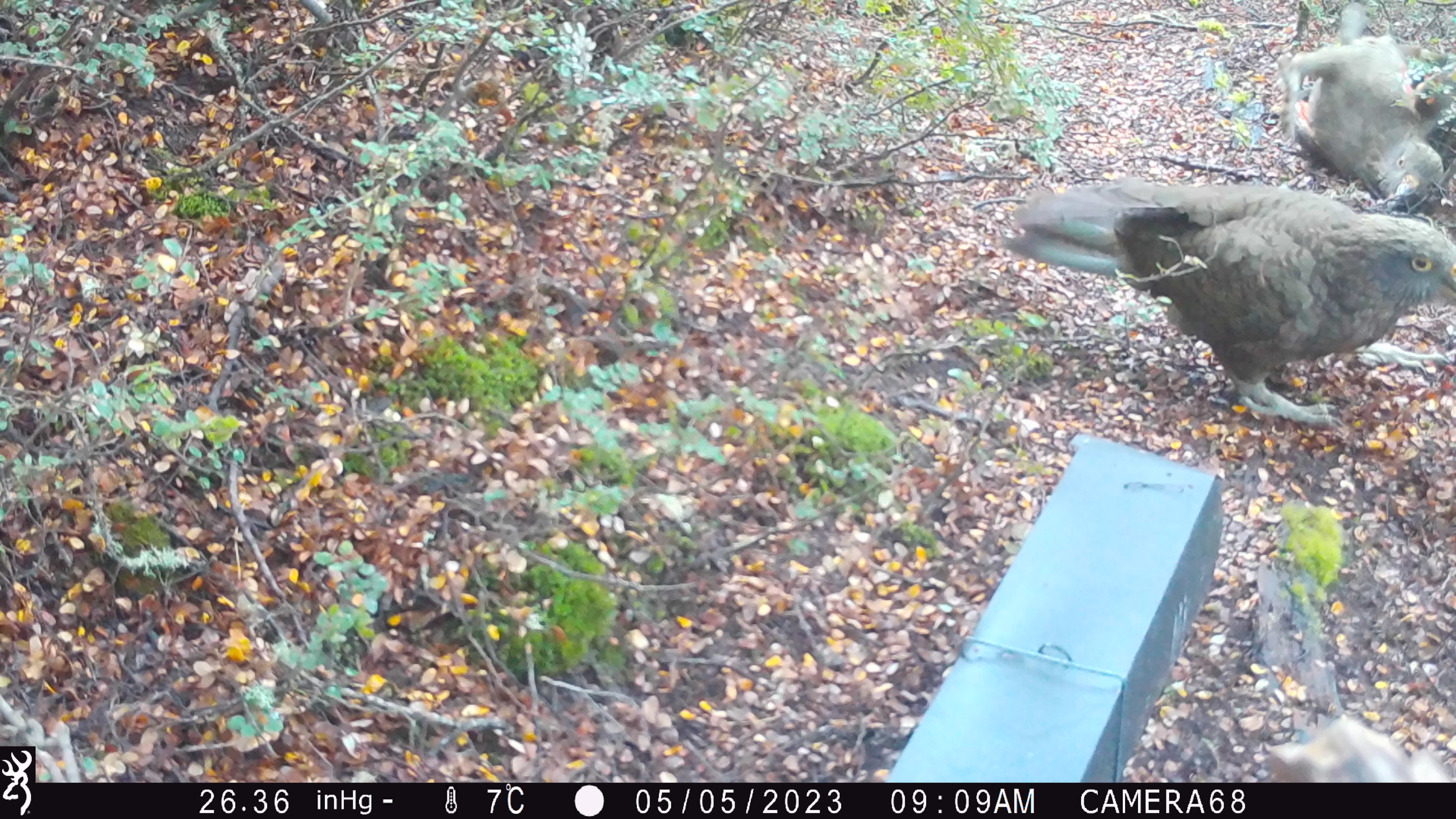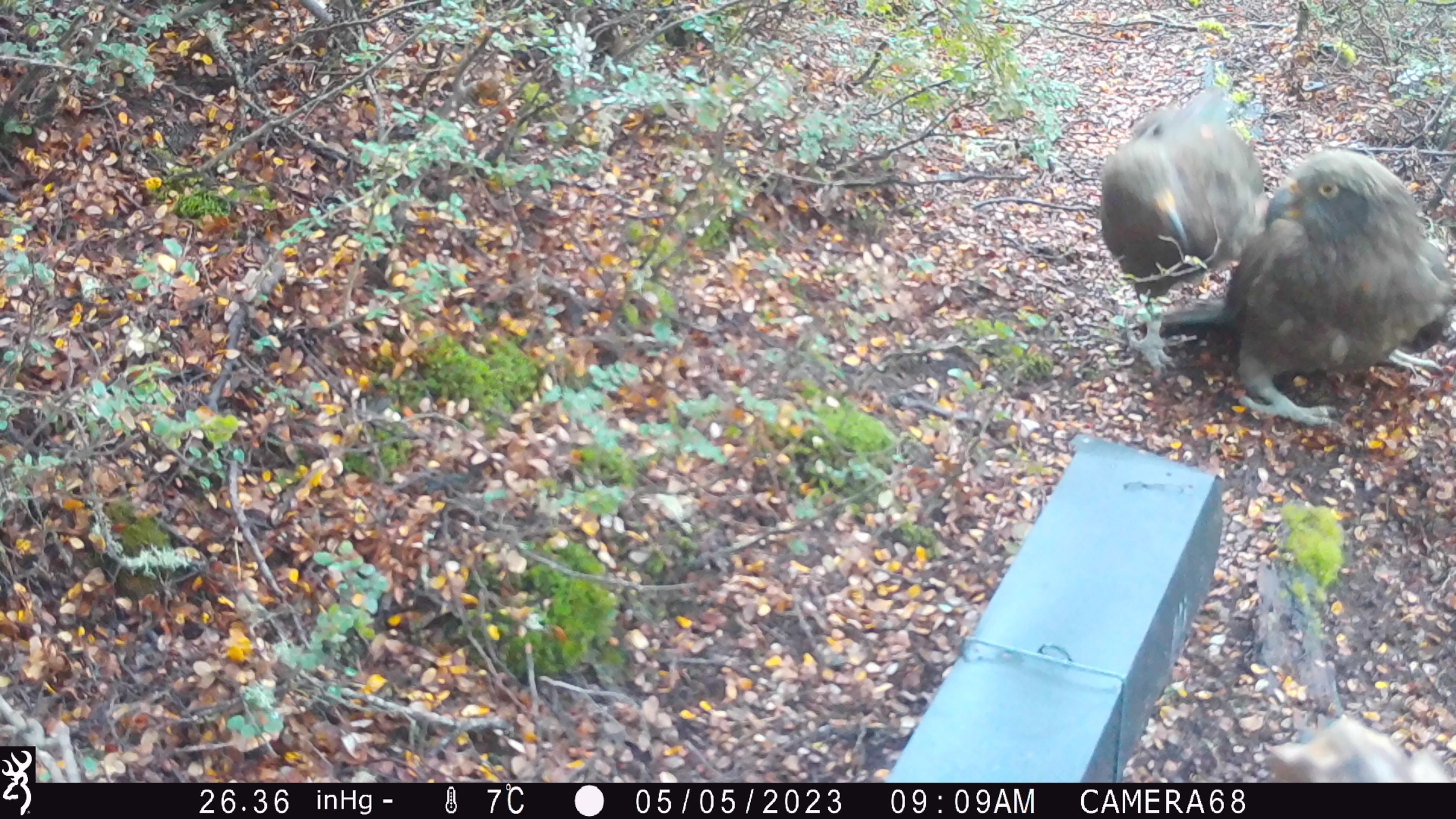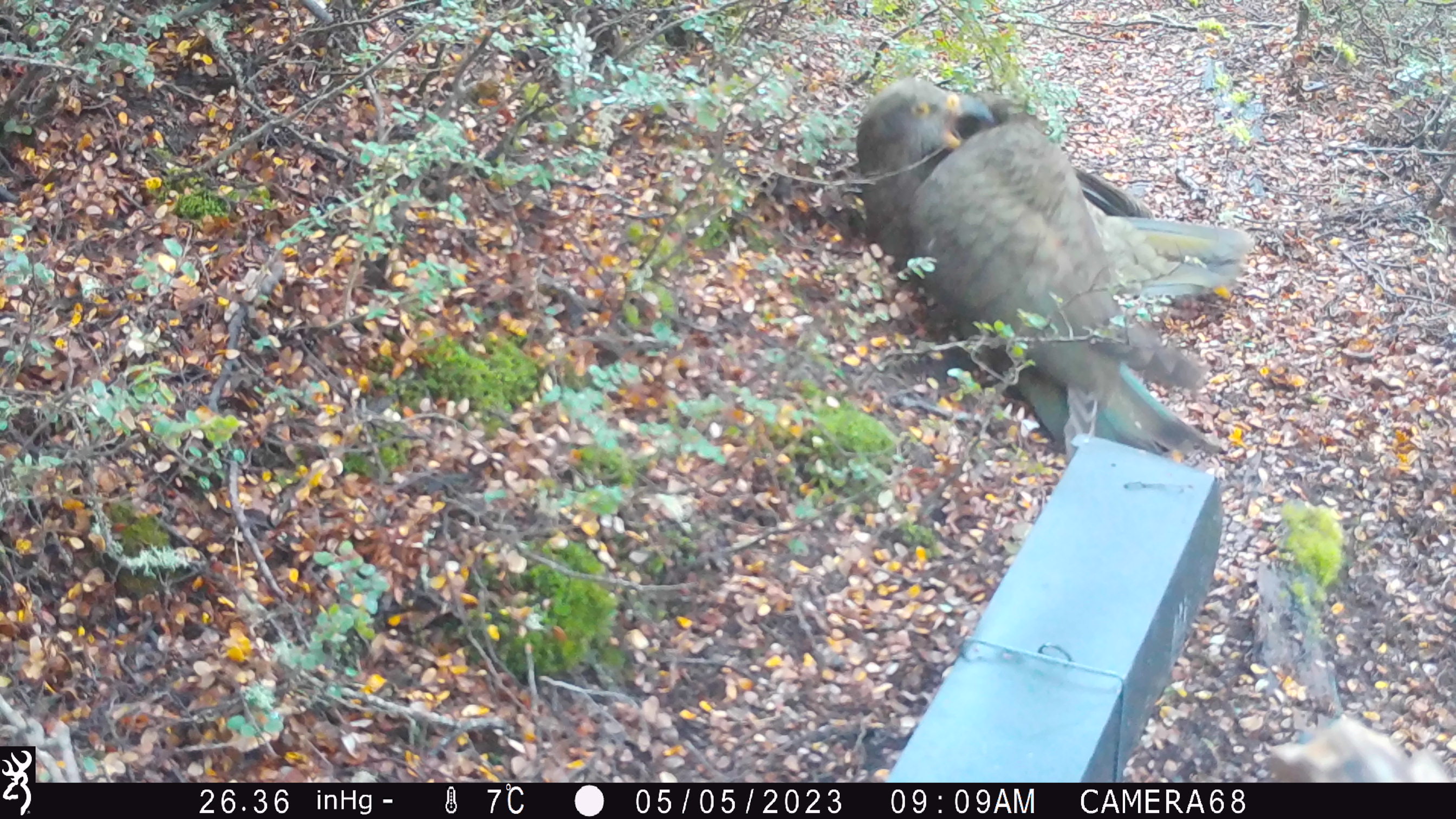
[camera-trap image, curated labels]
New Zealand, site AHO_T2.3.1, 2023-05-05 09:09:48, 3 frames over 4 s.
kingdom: Animalia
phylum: Chordata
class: Aves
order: Psittaciformes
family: Strigopidae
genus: Nestor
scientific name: Nestor notabilis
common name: kea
Kea (Nestor notabilis).